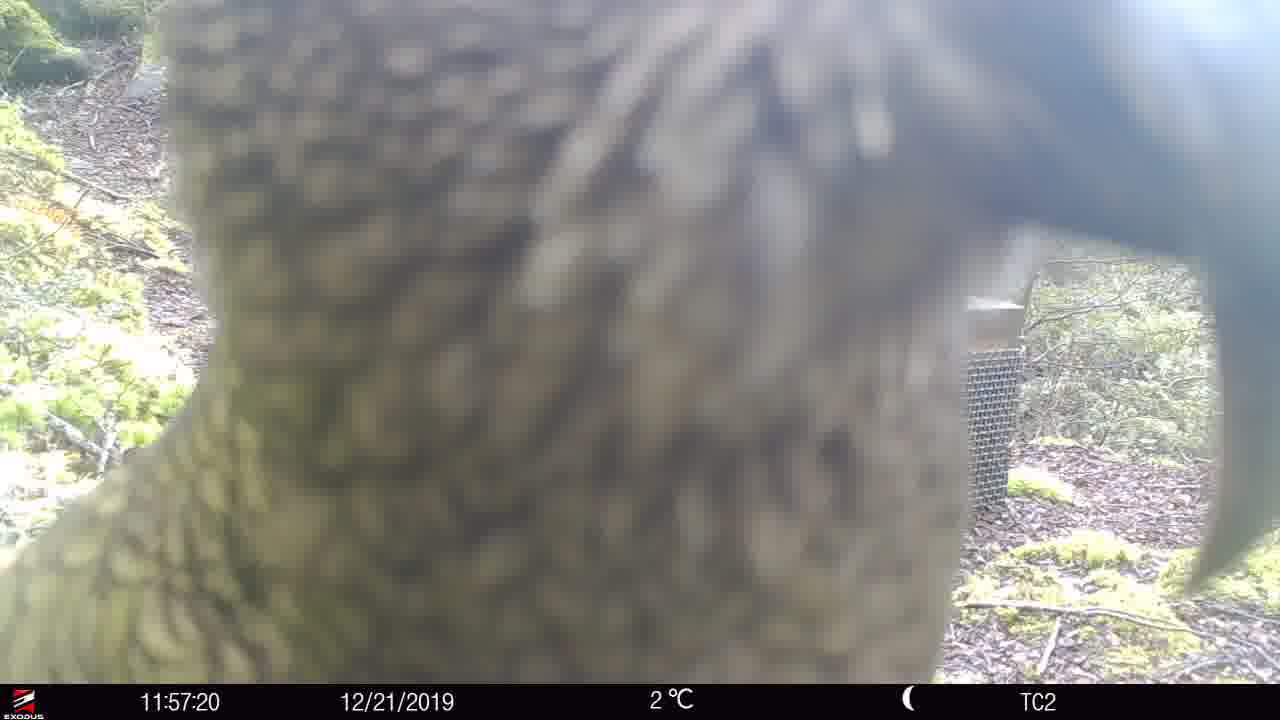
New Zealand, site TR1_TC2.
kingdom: Animalia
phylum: Chordata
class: Aves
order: Psittaciformes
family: Strigopidae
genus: Nestor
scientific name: Nestor notabilis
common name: kea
Kea (Nestor notabilis).